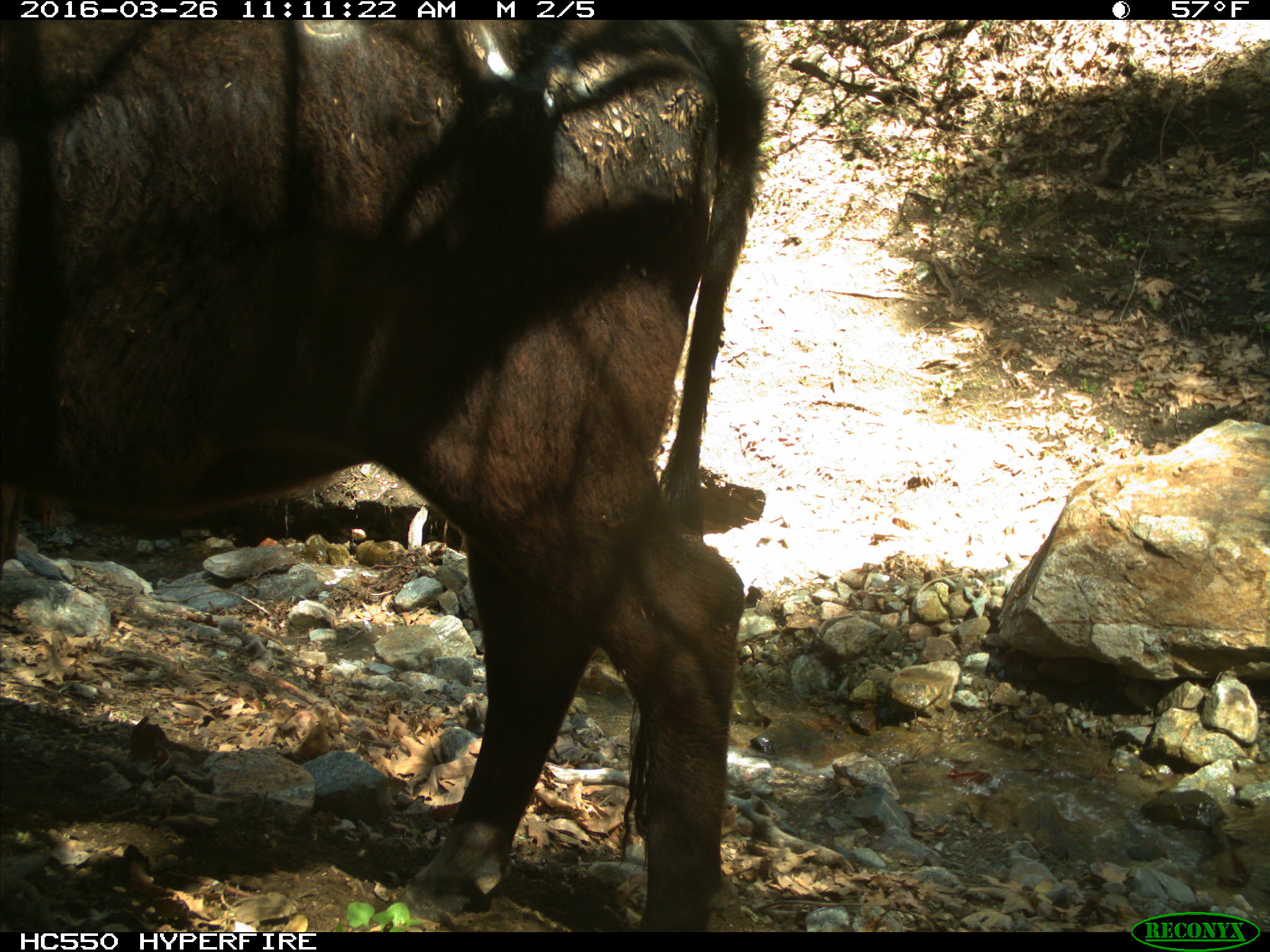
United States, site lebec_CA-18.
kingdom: Animalia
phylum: Chordata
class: Mammalia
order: Artiodactyla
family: Bovidae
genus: Bos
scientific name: Bos taurus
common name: domestic cow